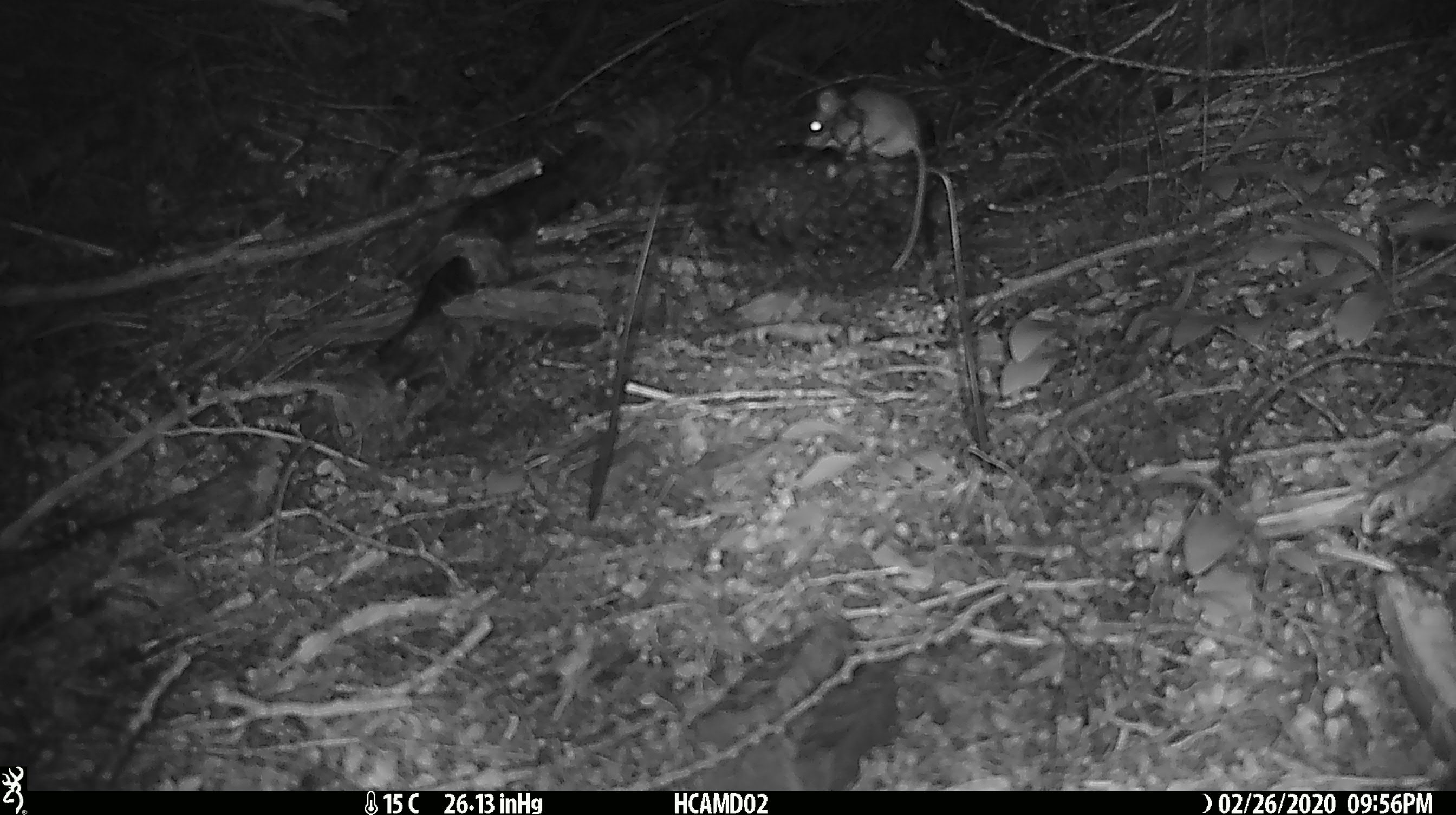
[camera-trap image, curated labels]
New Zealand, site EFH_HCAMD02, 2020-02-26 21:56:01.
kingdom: Animalia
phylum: Chordata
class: Mammalia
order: Rodentia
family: Muridae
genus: Mus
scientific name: Mus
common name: mouse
Mouse (Mus).